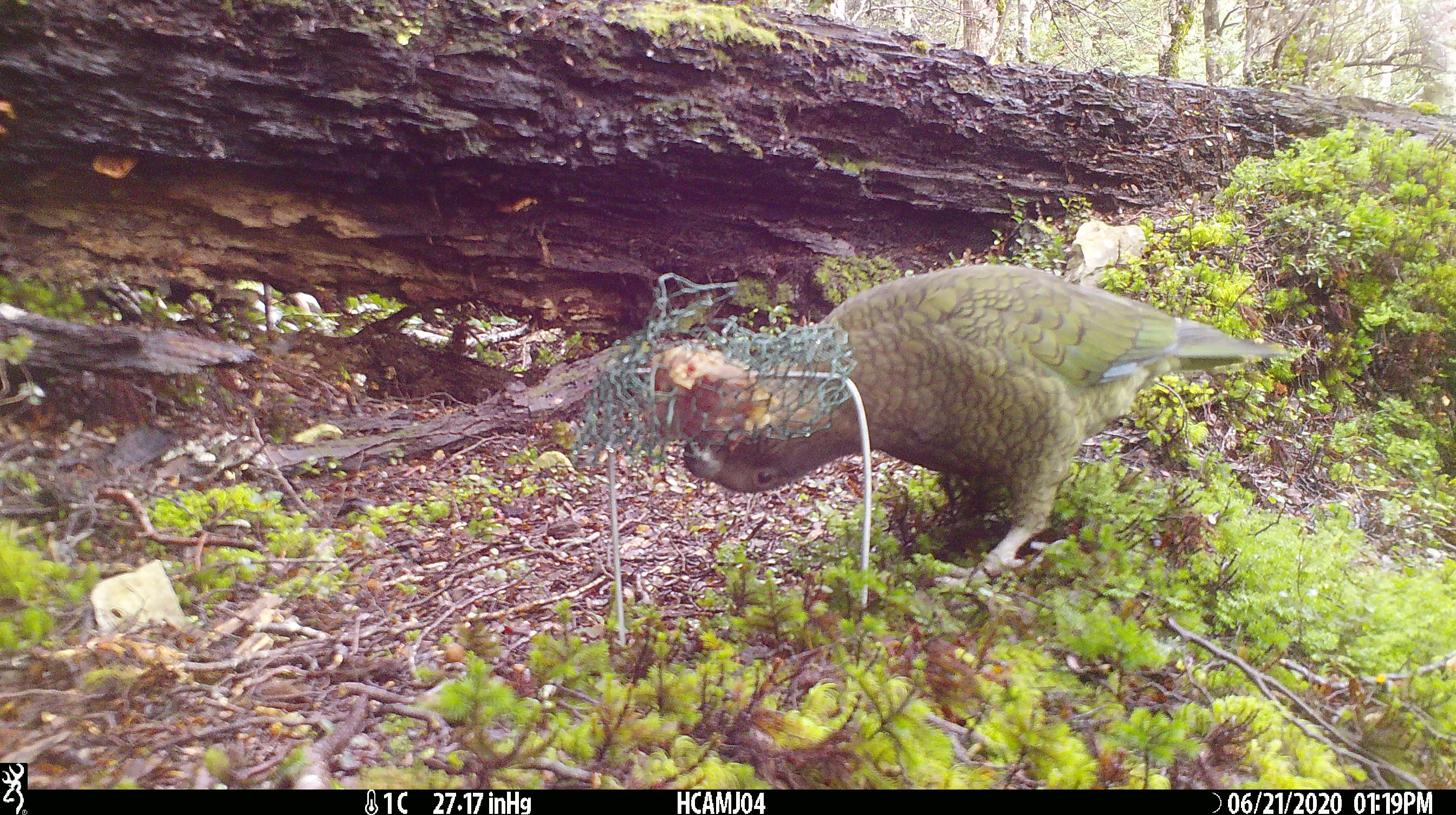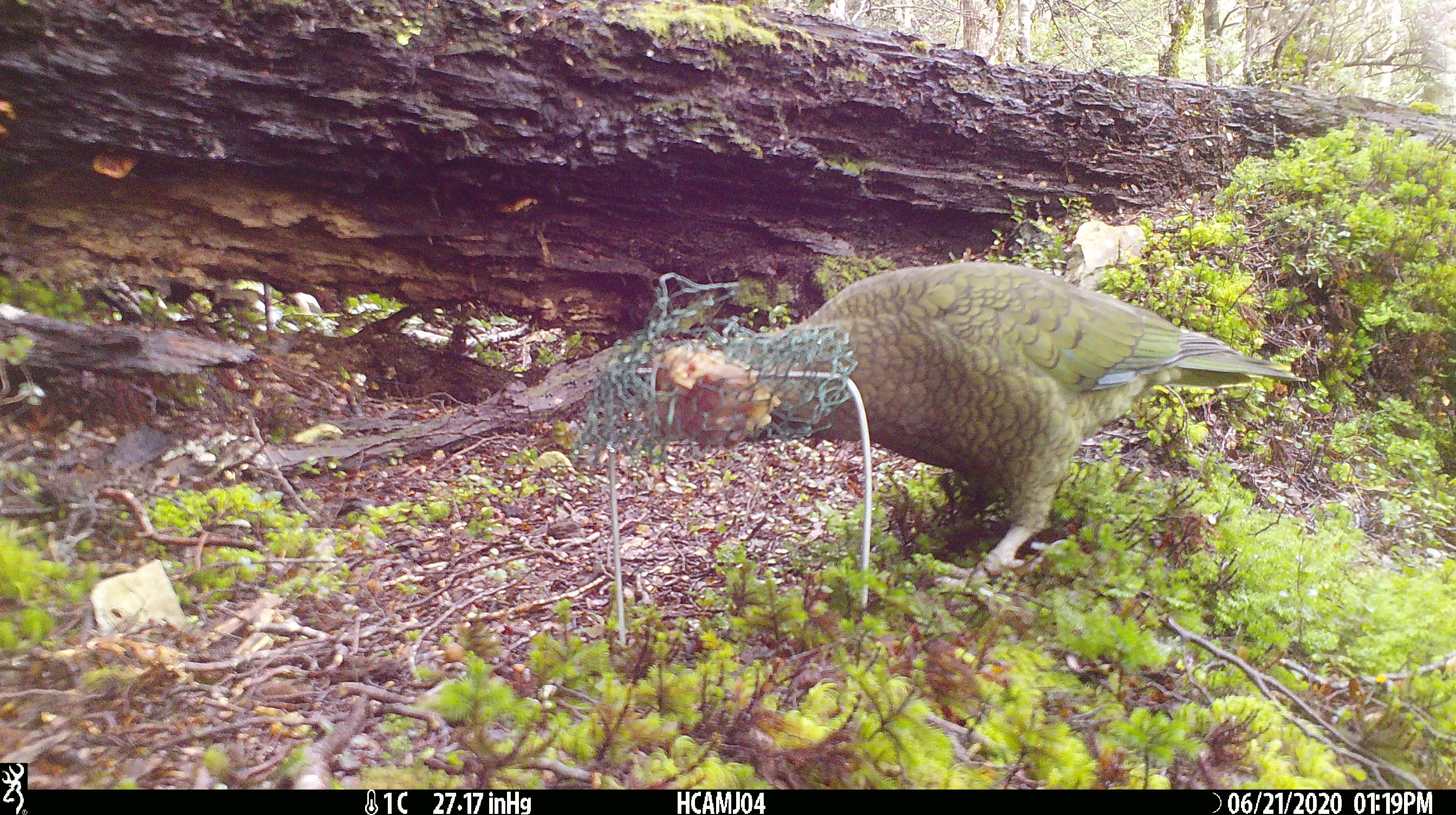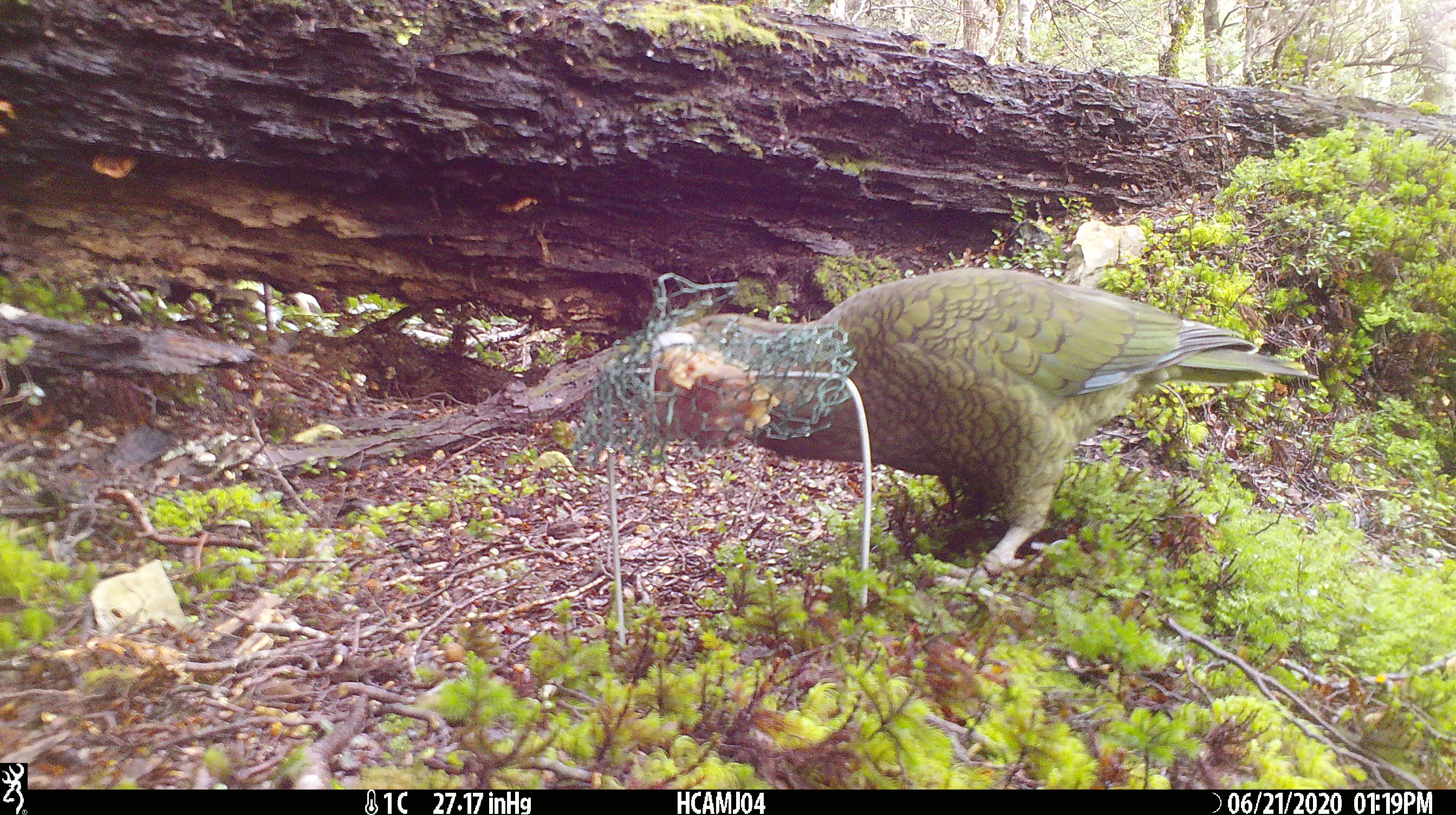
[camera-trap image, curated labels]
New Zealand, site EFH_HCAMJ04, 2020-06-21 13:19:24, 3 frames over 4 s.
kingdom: Animalia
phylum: Chordata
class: Aves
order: Psittaciformes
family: Strigopidae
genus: Nestor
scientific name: Nestor notabilis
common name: kea